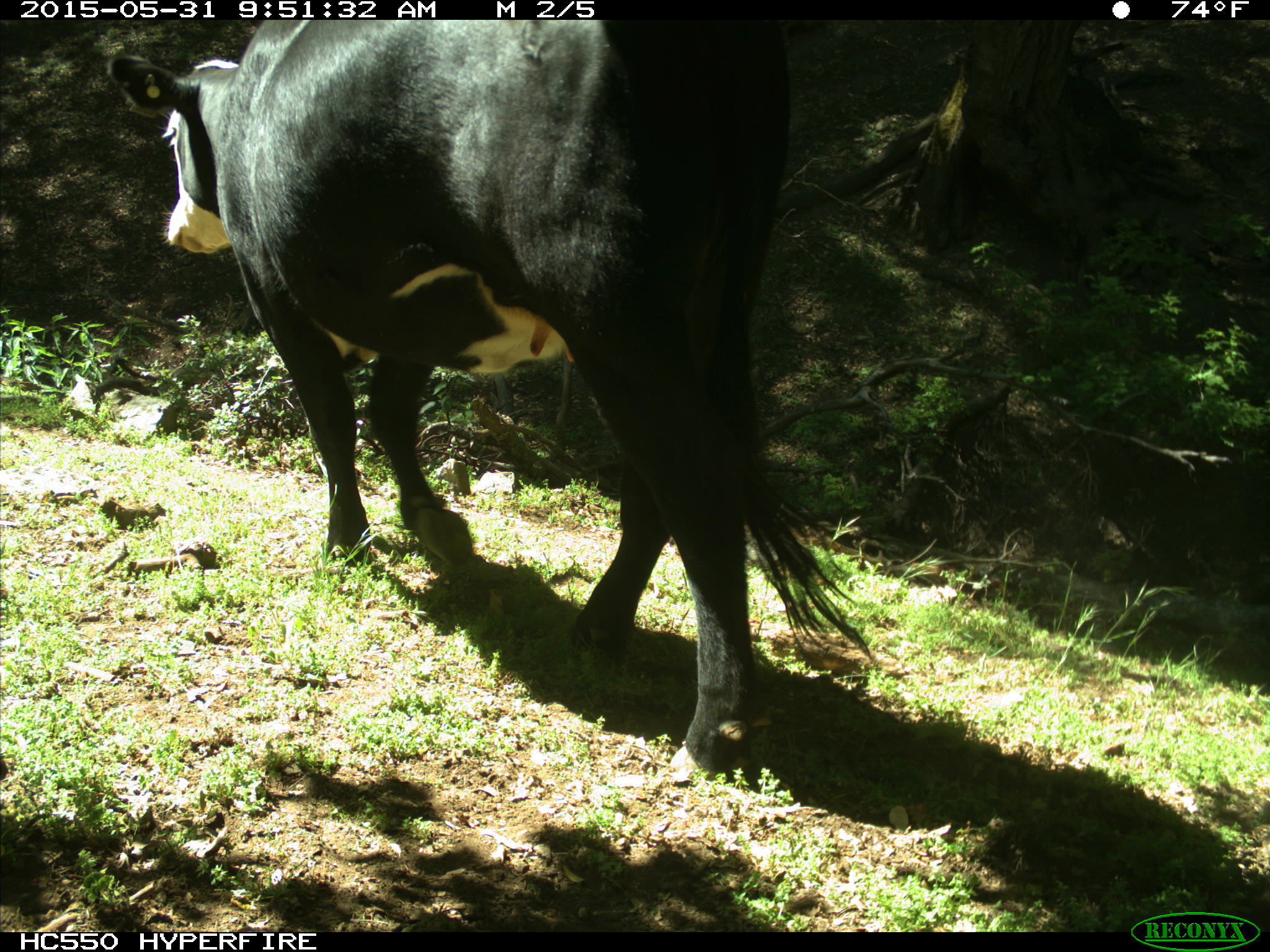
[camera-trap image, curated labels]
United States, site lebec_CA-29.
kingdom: Animalia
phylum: Chordata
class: Mammalia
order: Artiodactyla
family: Bovidae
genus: Bos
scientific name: Bos taurus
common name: domestic cow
Bos taurus (domestic cow).